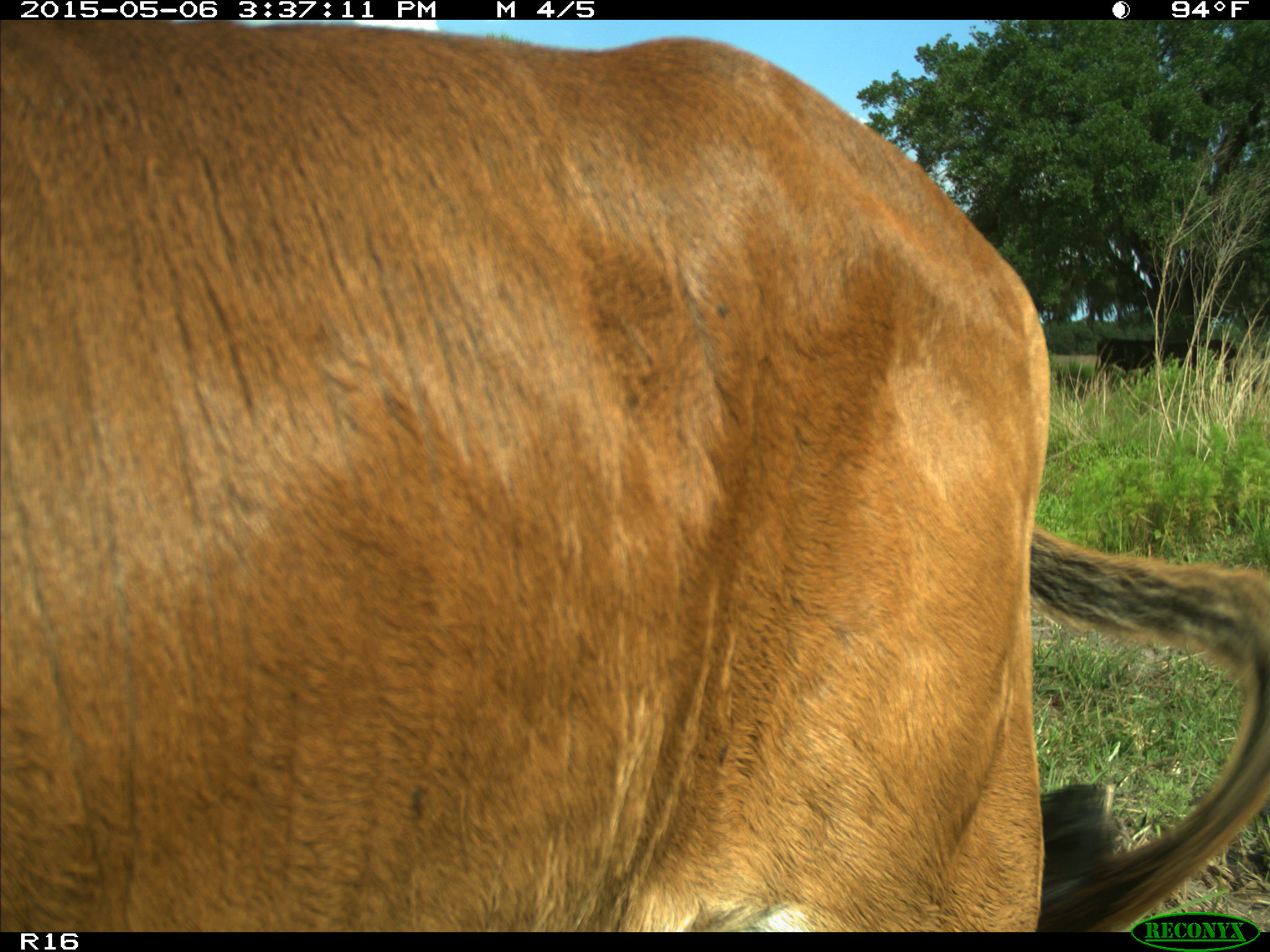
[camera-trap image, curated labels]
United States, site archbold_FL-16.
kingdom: Animalia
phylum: Chordata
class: Mammalia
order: Artiodactyla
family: Bovidae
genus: Bos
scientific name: Bos taurus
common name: domestic cow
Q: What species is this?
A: Bos taurus (domestic cow).